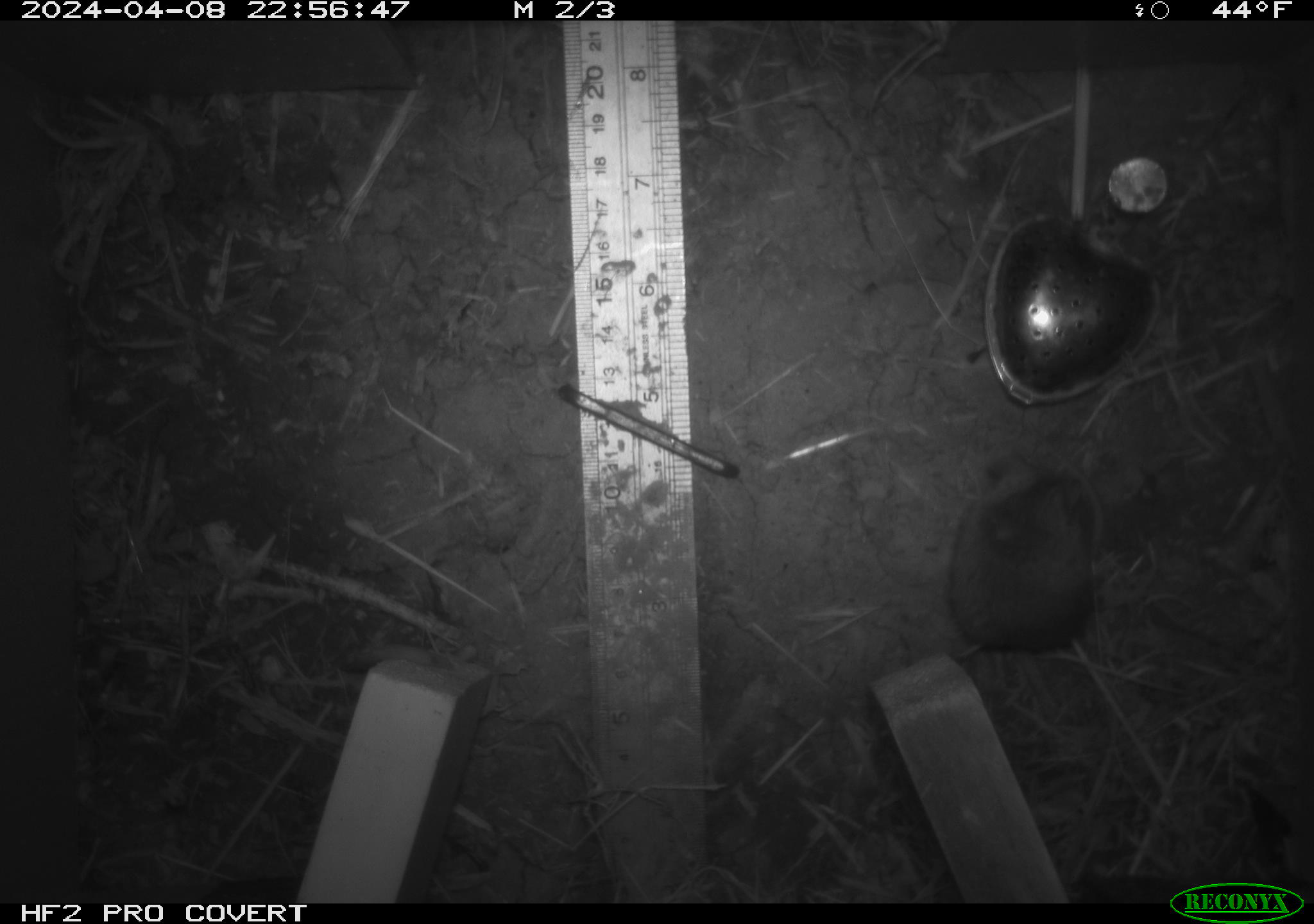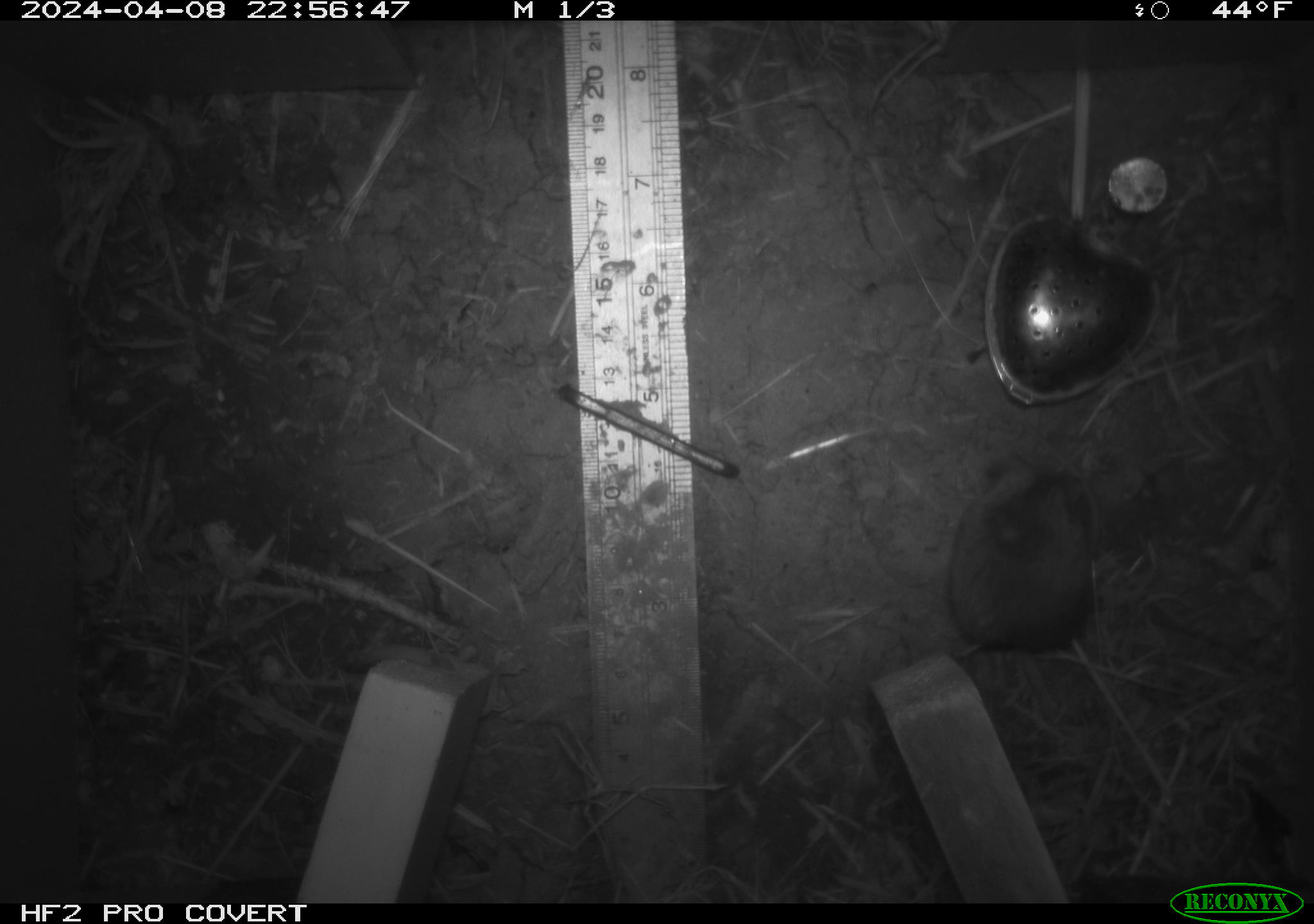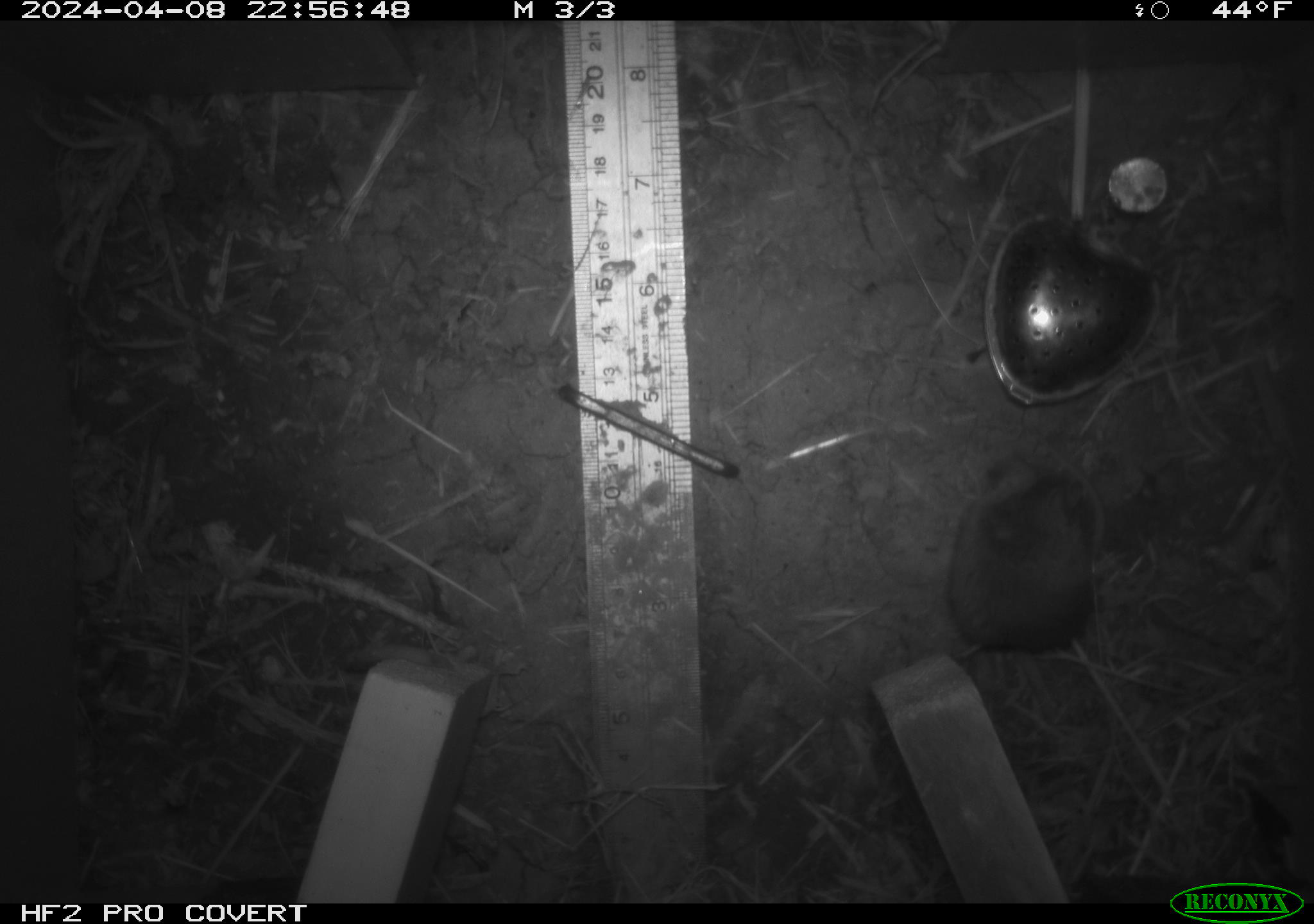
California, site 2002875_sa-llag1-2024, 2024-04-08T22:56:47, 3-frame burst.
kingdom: Animalia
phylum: Chordata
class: Mammalia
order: Rodentia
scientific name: Rodentia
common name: mouse species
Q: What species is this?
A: Mouse species (Rodentia).